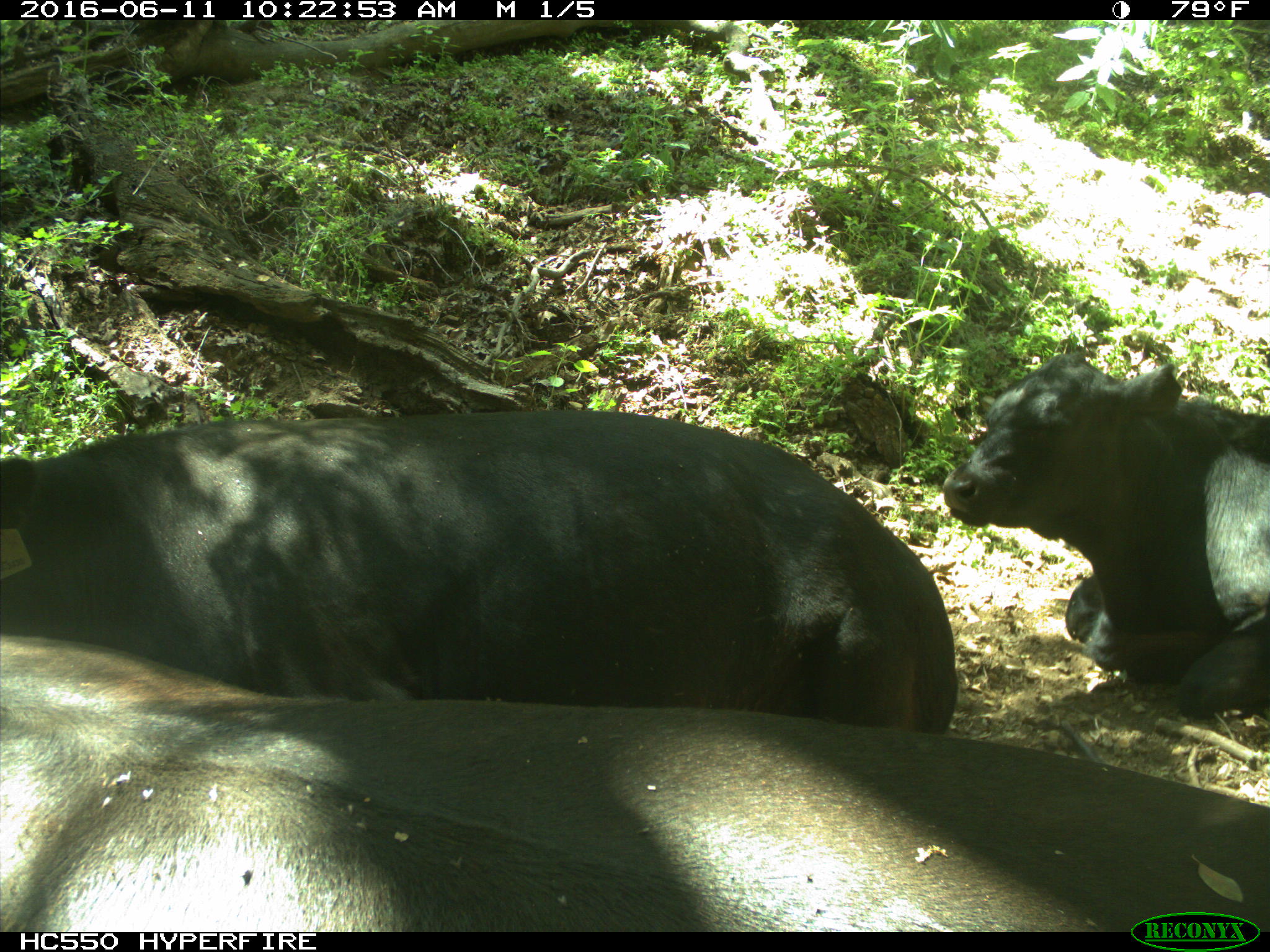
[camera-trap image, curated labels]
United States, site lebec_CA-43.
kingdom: Animalia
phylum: Chordata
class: Mammalia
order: Artiodactyla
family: Bovidae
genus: Bos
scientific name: Bos taurus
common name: domestic cow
Bos taurus (domestic cow).